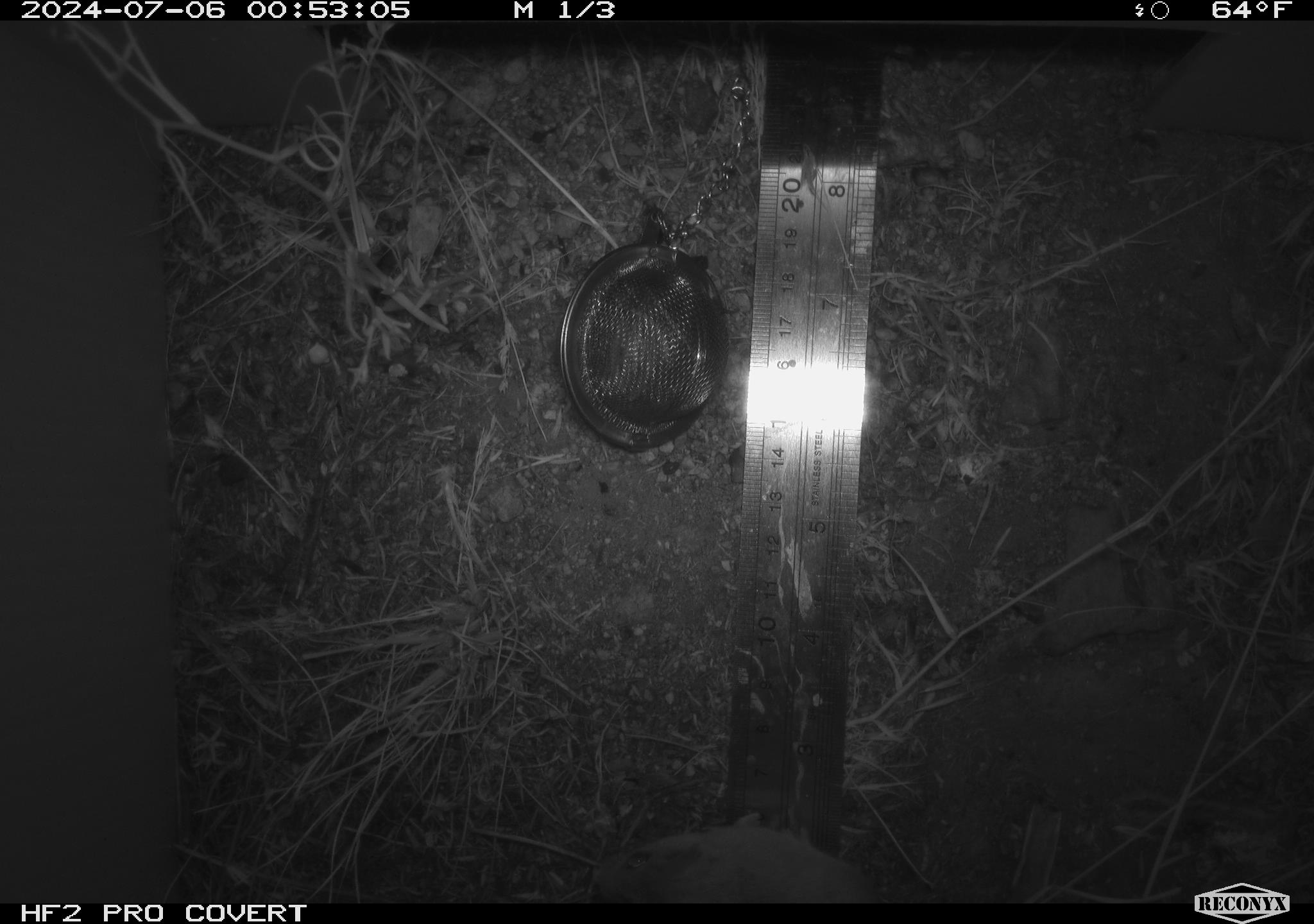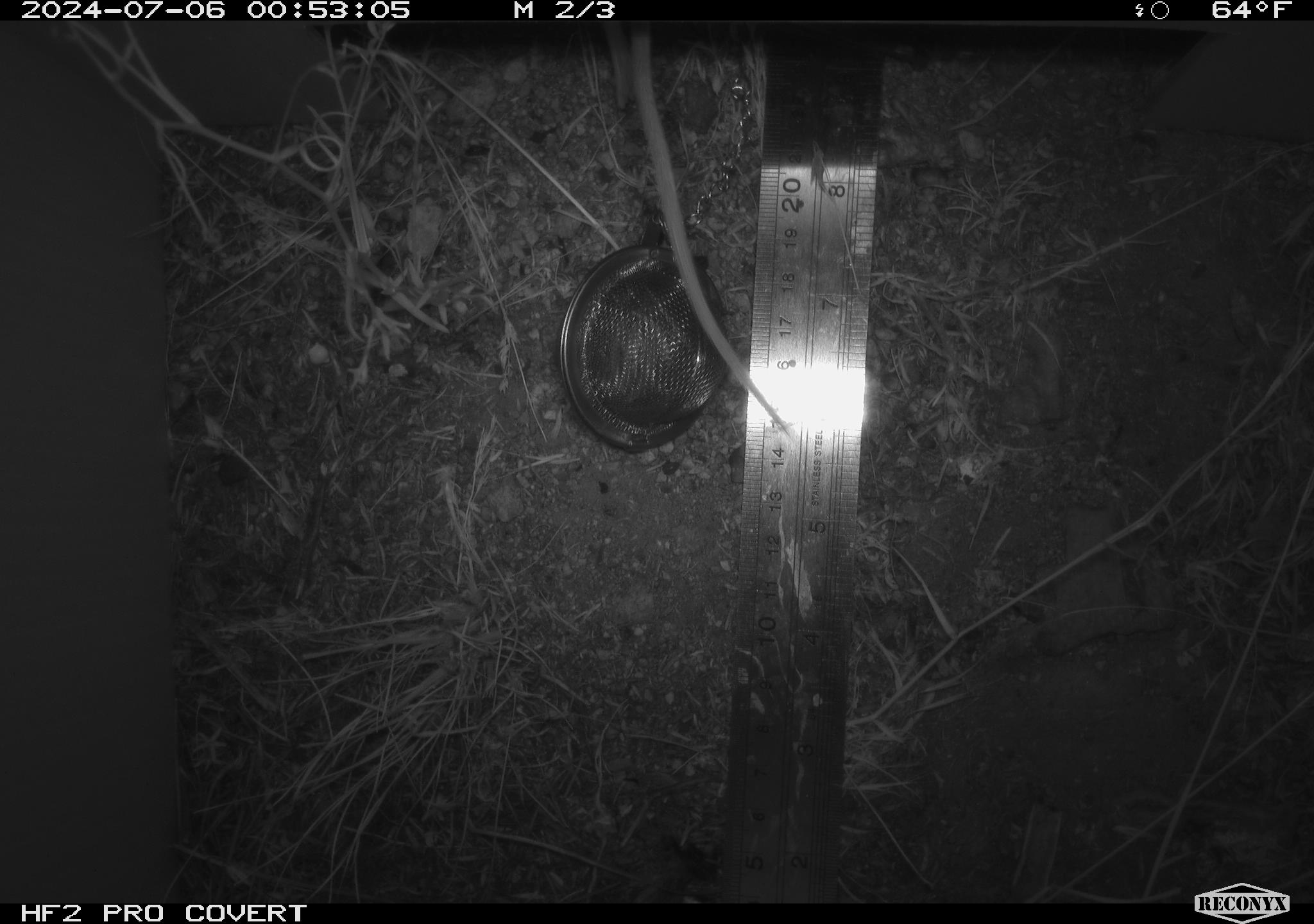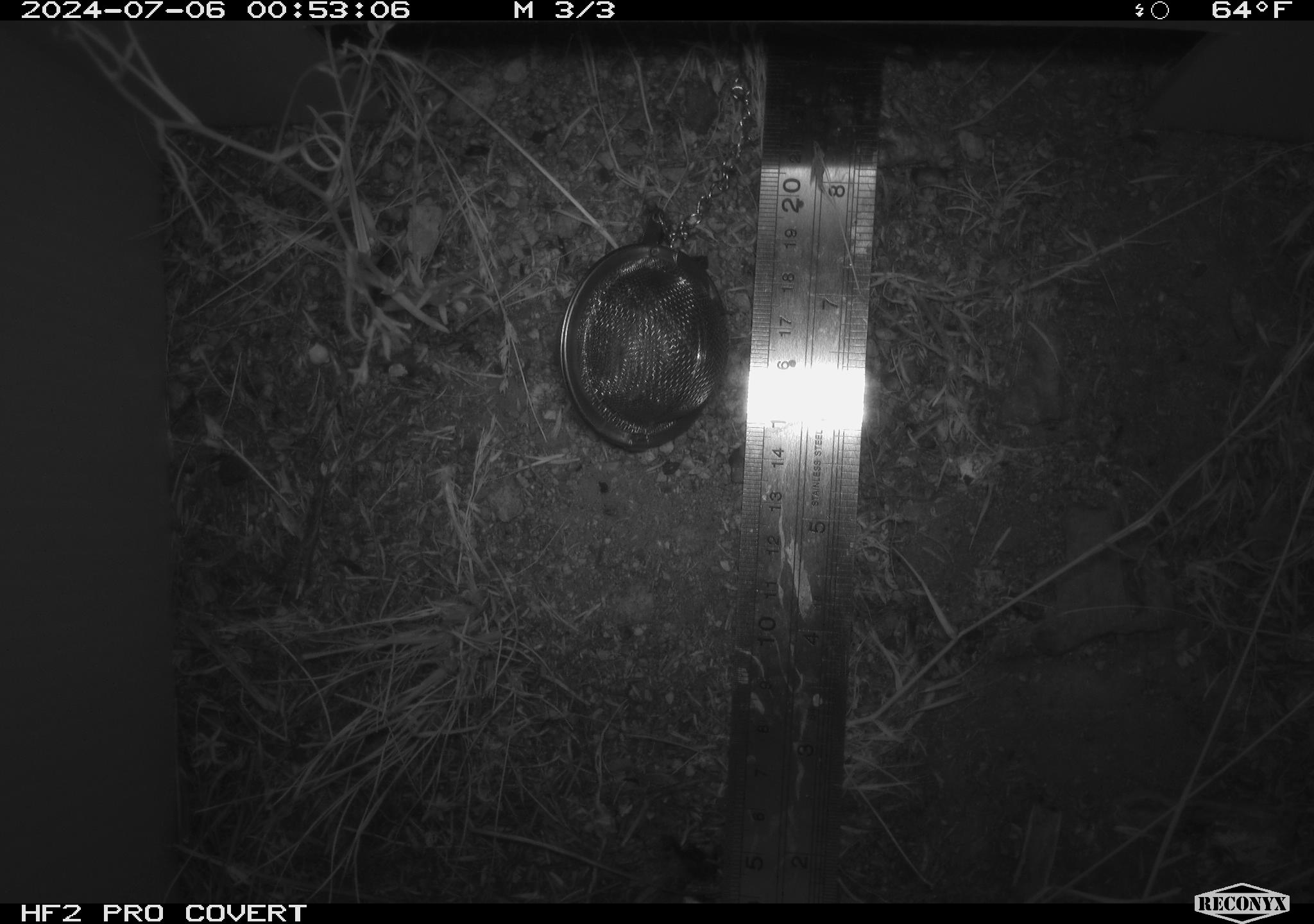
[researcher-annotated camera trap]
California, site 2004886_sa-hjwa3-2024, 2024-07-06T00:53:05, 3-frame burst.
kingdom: Animalia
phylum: Chordata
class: Mammalia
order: Rodentia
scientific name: Rodentia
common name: rodent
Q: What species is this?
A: Rodent (Rodentia).